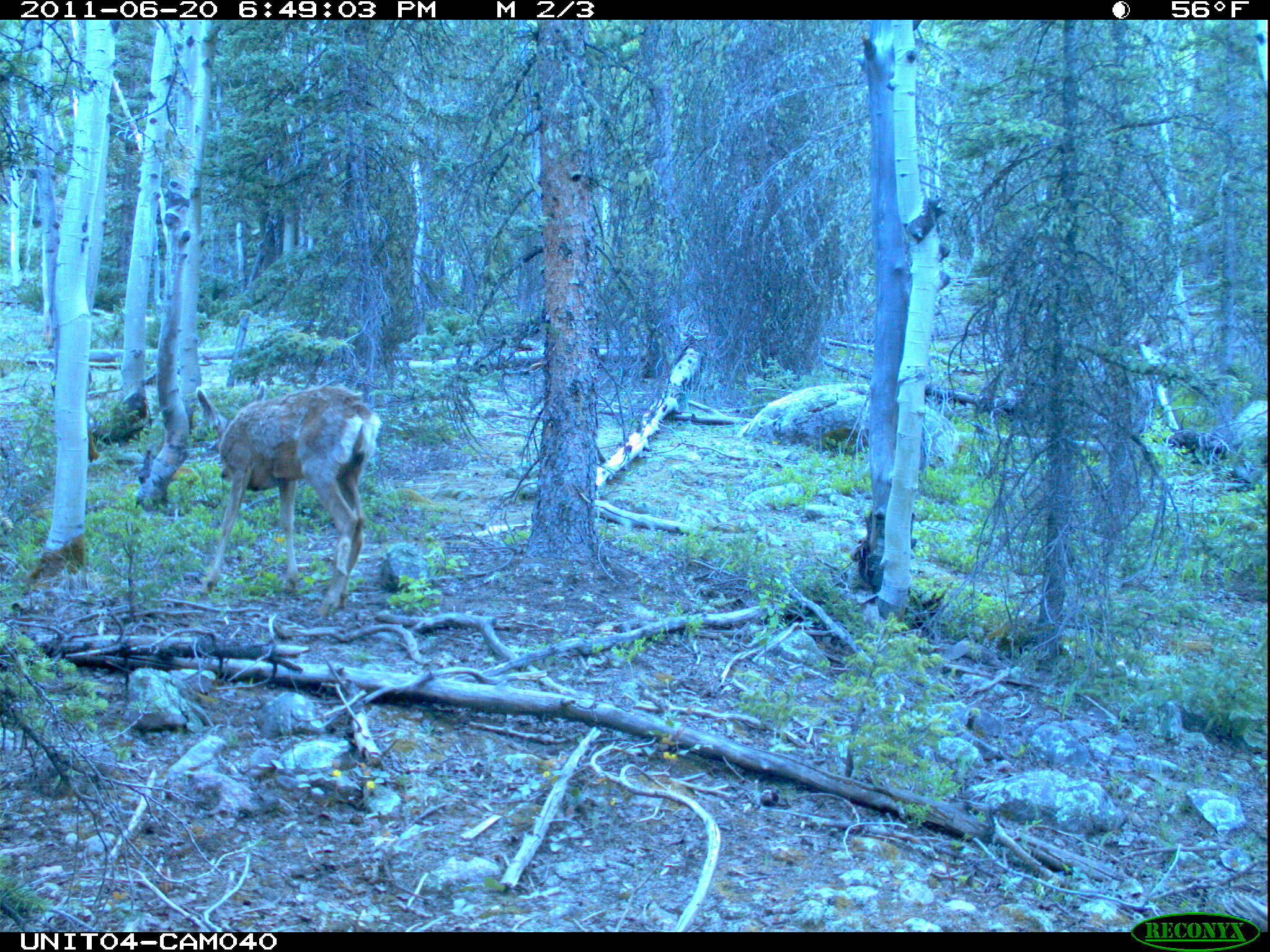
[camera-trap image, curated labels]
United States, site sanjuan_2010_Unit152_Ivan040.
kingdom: Animalia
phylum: Chordata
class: Mammalia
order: Artiodactyla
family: Cervidae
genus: Odocoileus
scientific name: Odocoileus hemionus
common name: mule deer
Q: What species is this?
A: Odocoileus hemionus (mule deer).